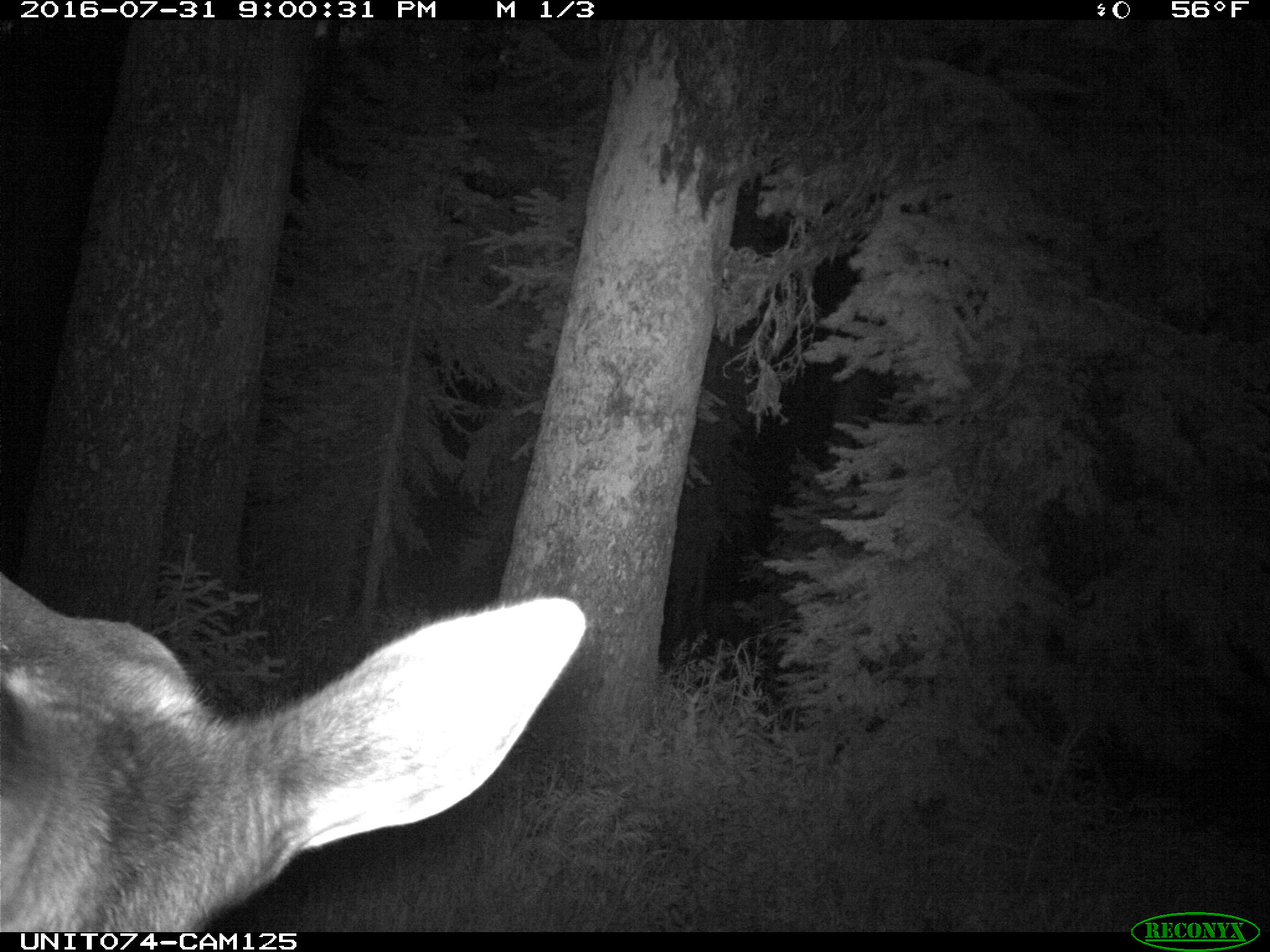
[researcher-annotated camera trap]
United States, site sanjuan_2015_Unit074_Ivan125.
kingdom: Animalia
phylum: Chordata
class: Mammalia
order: Artiodactyla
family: Cervidae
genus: Cervus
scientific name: Cervus elaphus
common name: red deer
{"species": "Cervus elaphus (red deer)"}